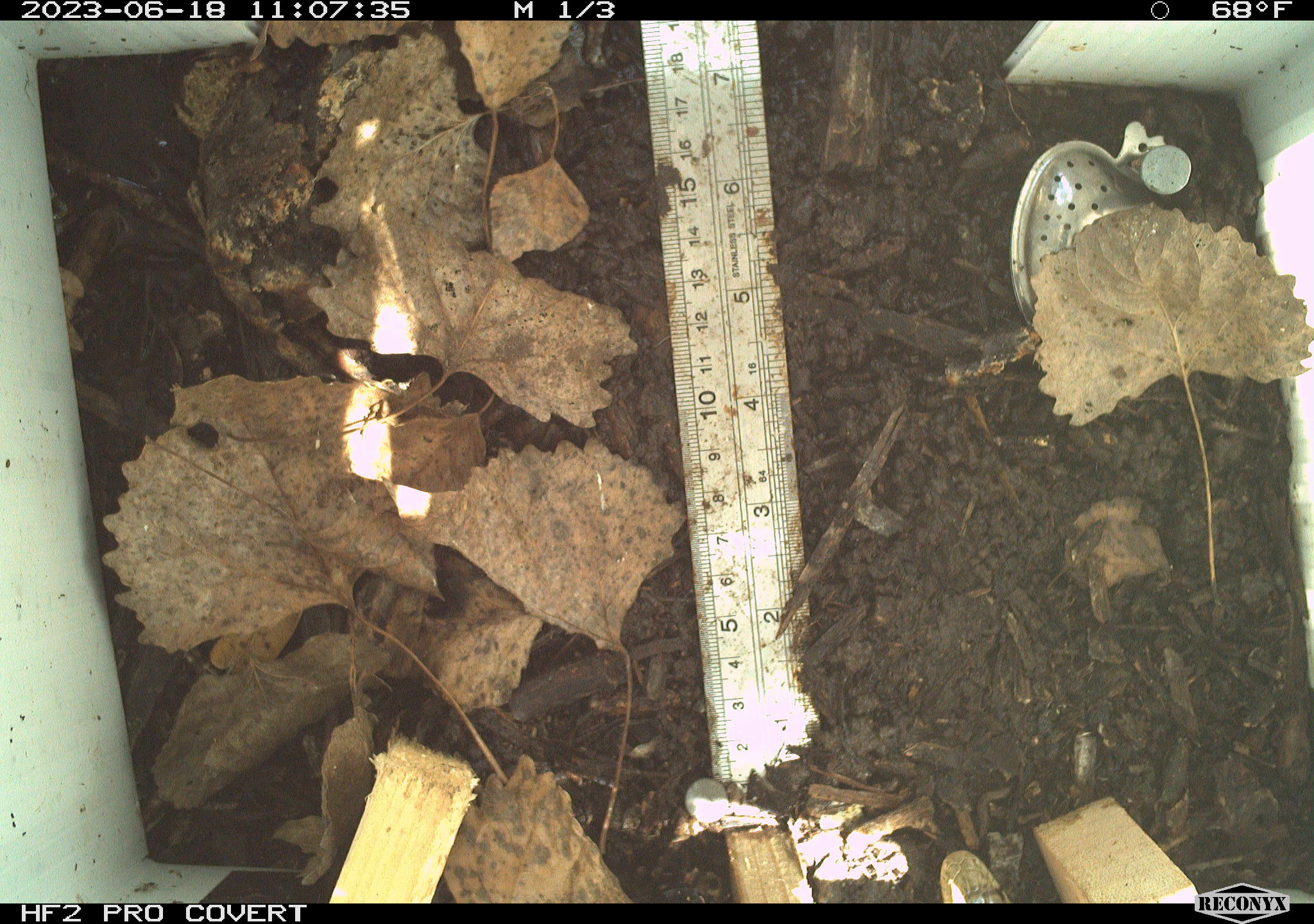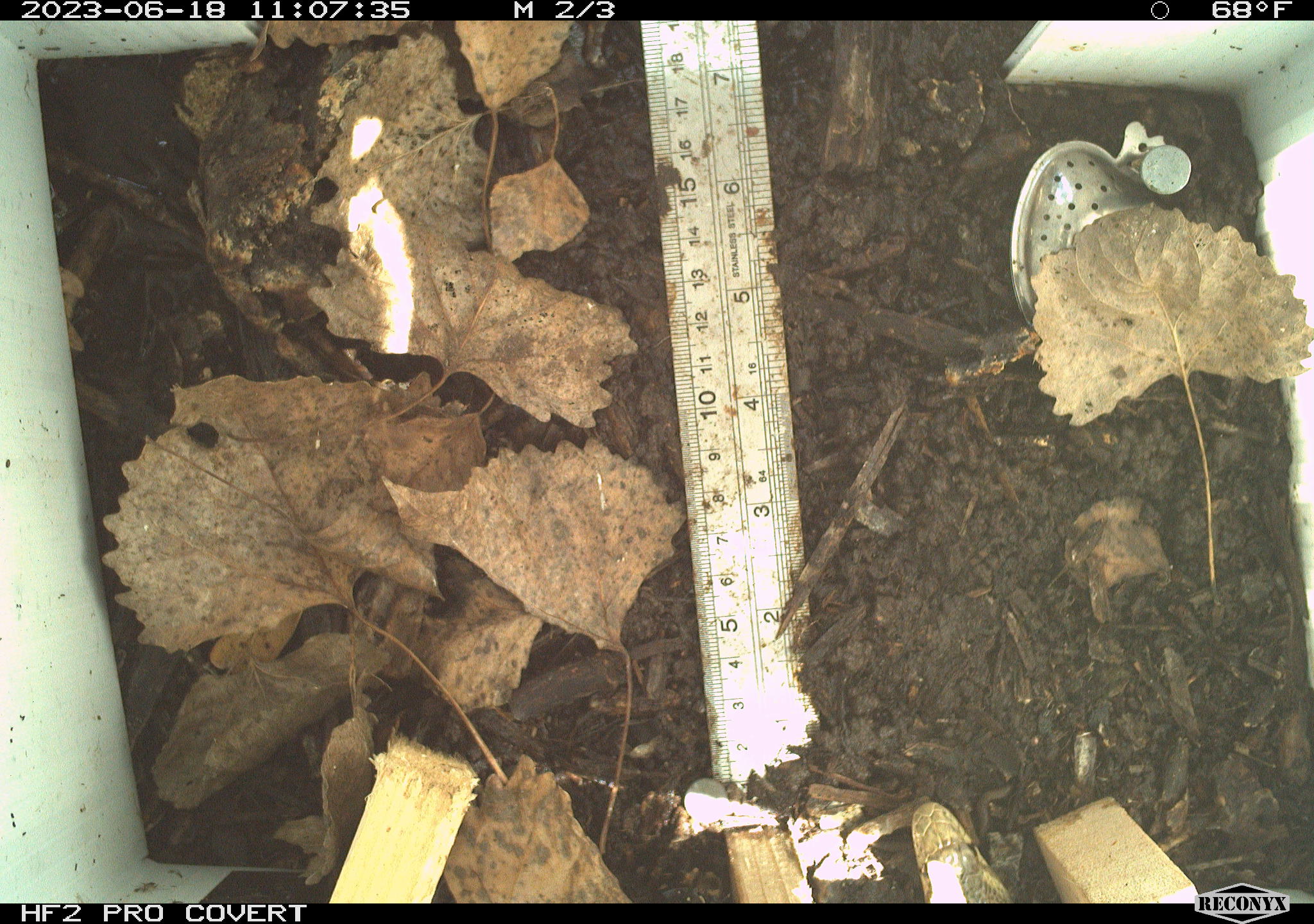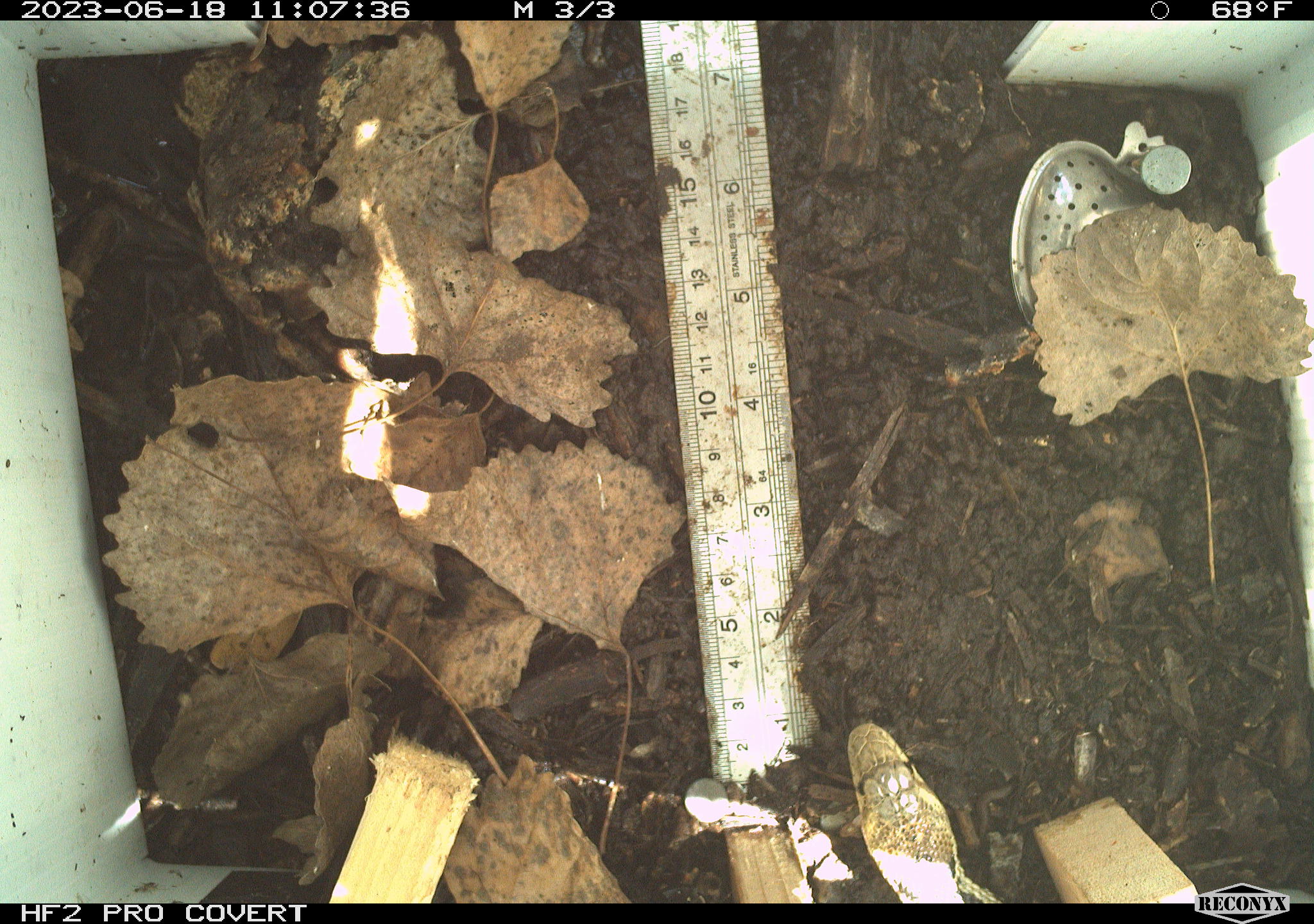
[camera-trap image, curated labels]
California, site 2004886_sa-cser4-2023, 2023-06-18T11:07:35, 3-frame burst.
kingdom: Animalia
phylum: Chordata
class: Reptilia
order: Squamata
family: Colubridae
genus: Pituophis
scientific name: Pituophis catenifer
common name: gophersnake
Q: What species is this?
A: Gophersnake (Pituophis catenifer).